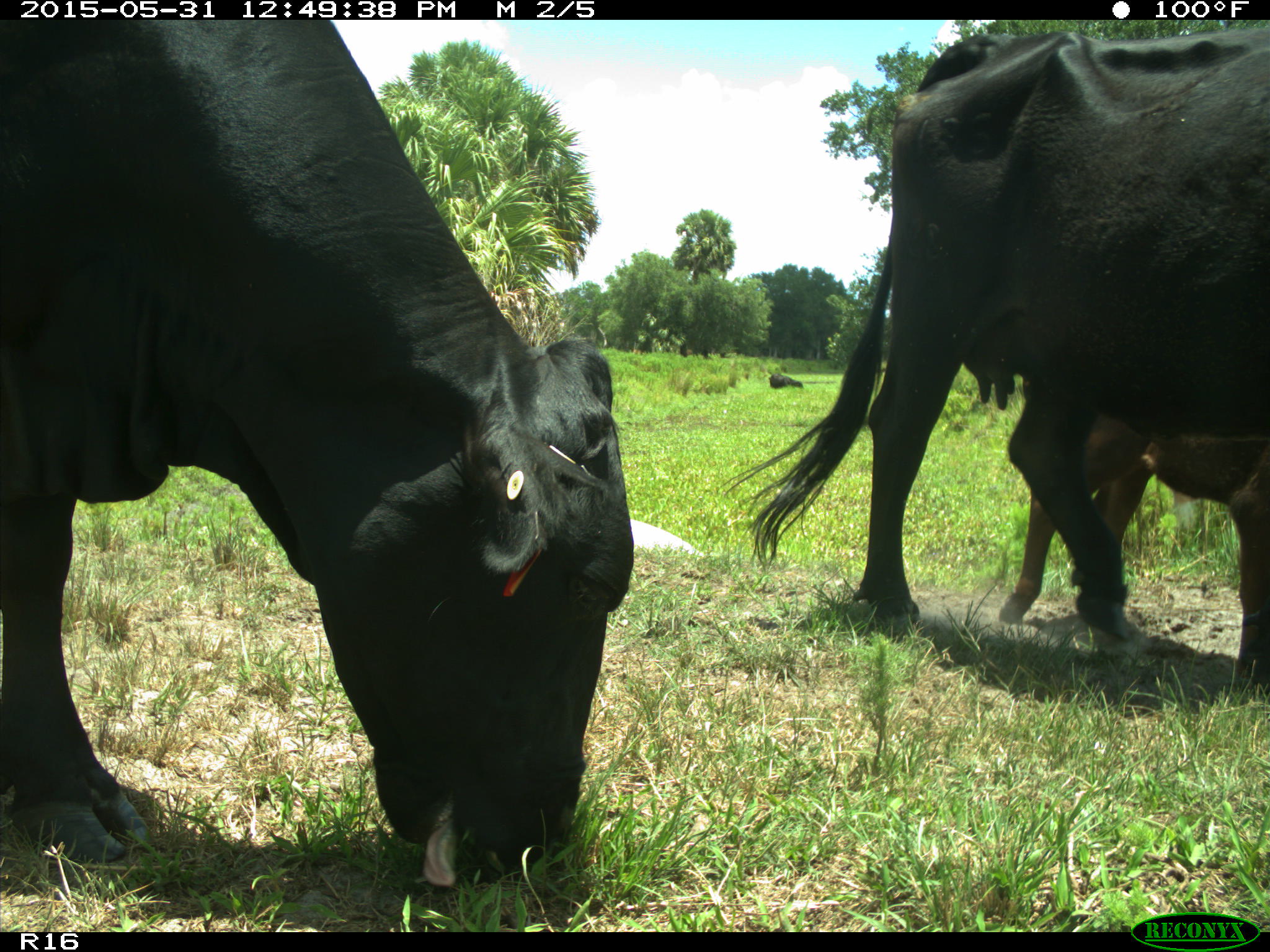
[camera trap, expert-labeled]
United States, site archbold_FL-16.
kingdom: Animalia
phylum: Chordata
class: Mammalia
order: Artiodactyla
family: Bovidae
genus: Bos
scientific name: Bos taurus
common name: domestic cow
Bos taurus (domestic cow).